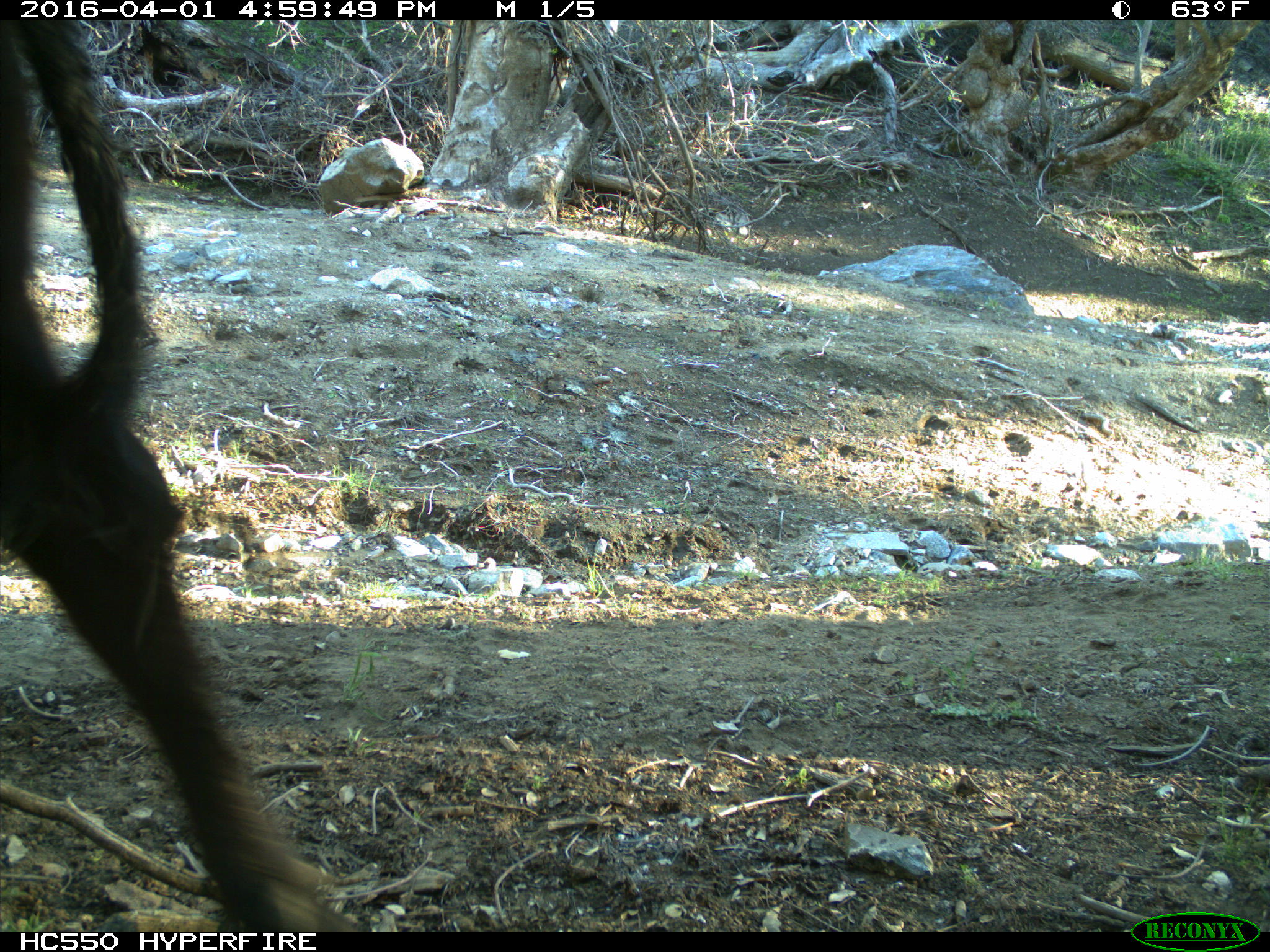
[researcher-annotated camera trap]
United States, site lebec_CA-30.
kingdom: Animalia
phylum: Chordata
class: Mammalia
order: Artiodactyla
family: Bovidae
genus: Bos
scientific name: Bos taurus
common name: domestic cow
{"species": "Bos taurus (domestic cow)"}